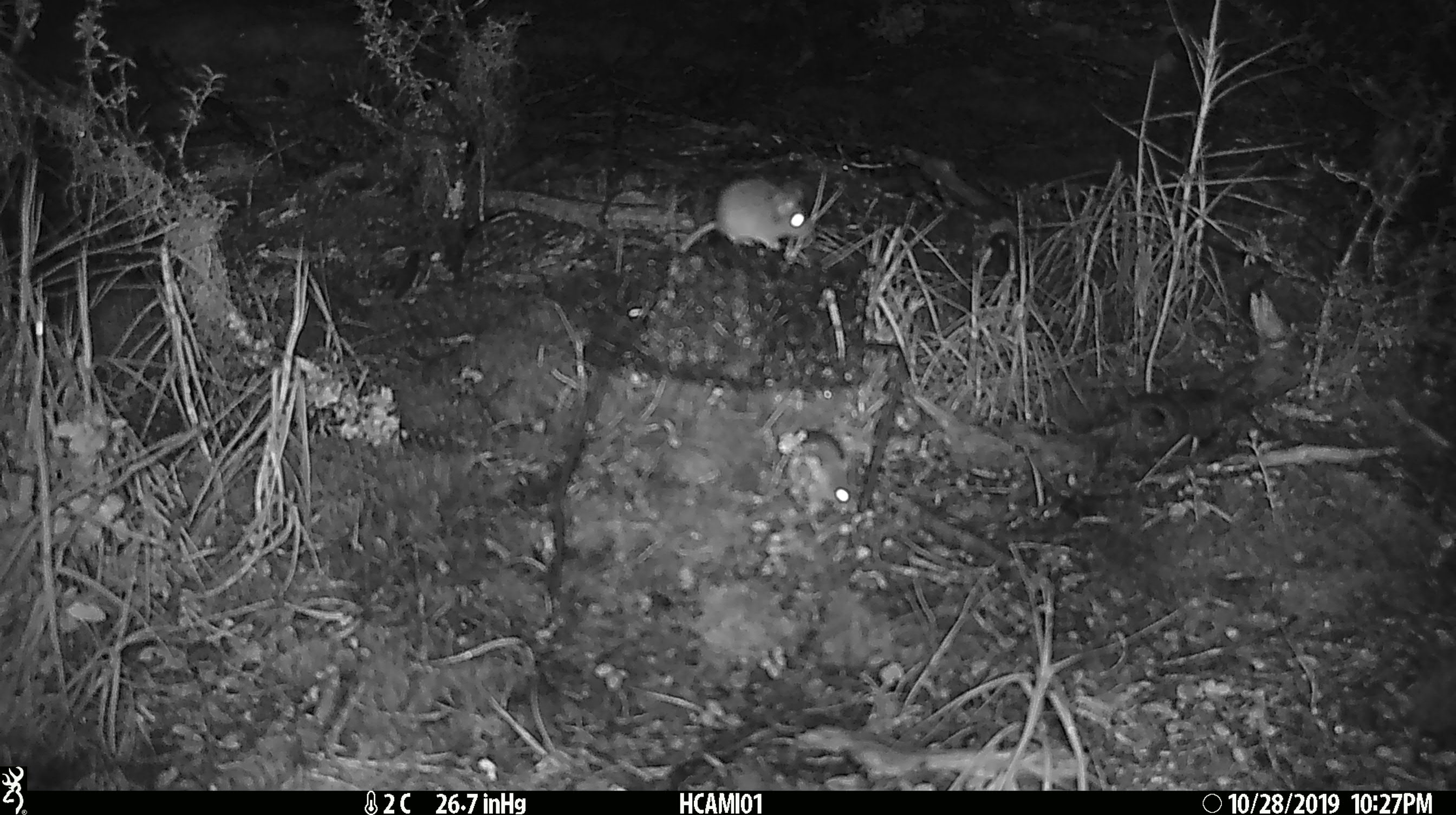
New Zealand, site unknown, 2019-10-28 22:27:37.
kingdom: Animalia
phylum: Chordata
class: Mammalia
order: Rodentia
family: Muridae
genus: Mus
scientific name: Mus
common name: mouse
Mouse (Mus).